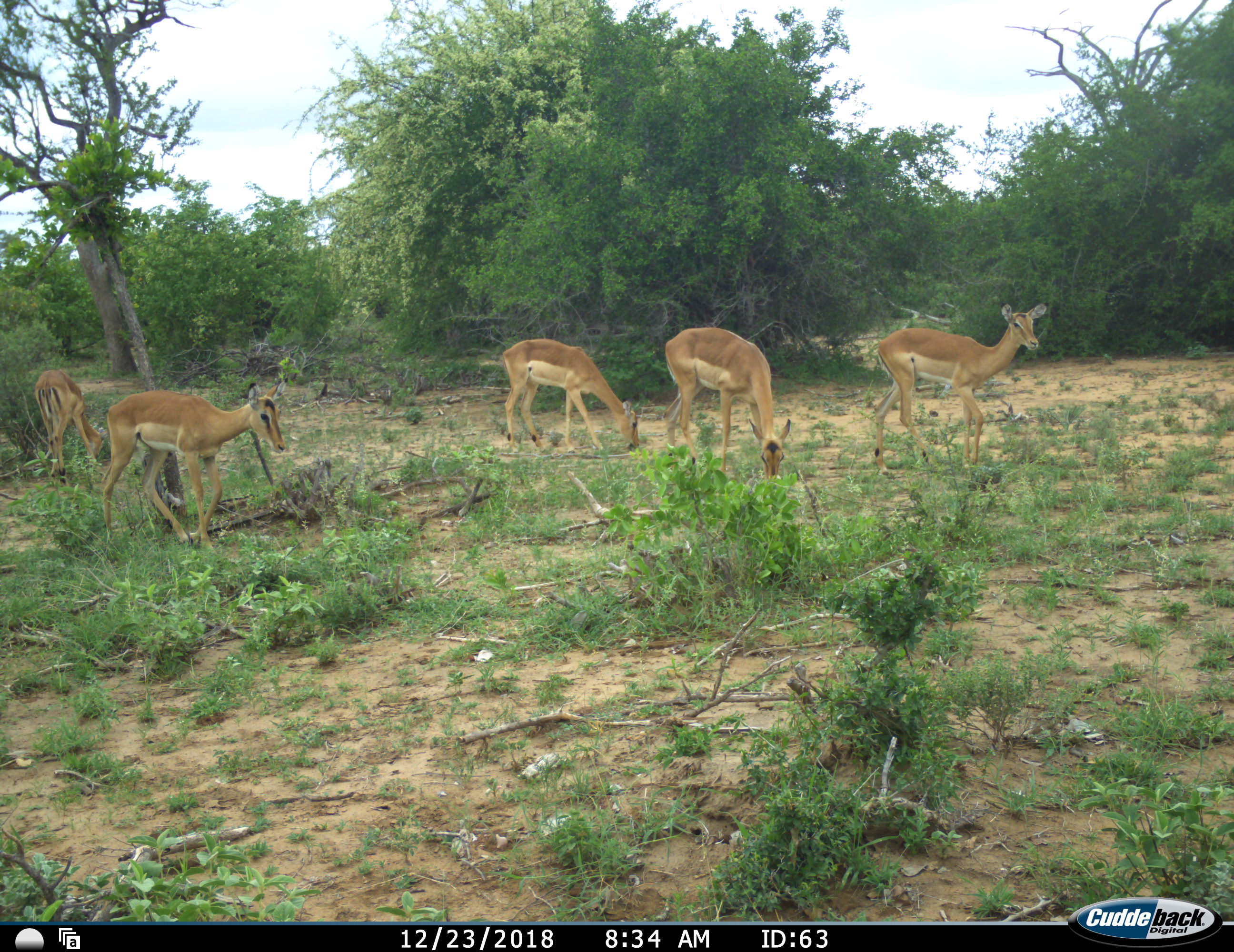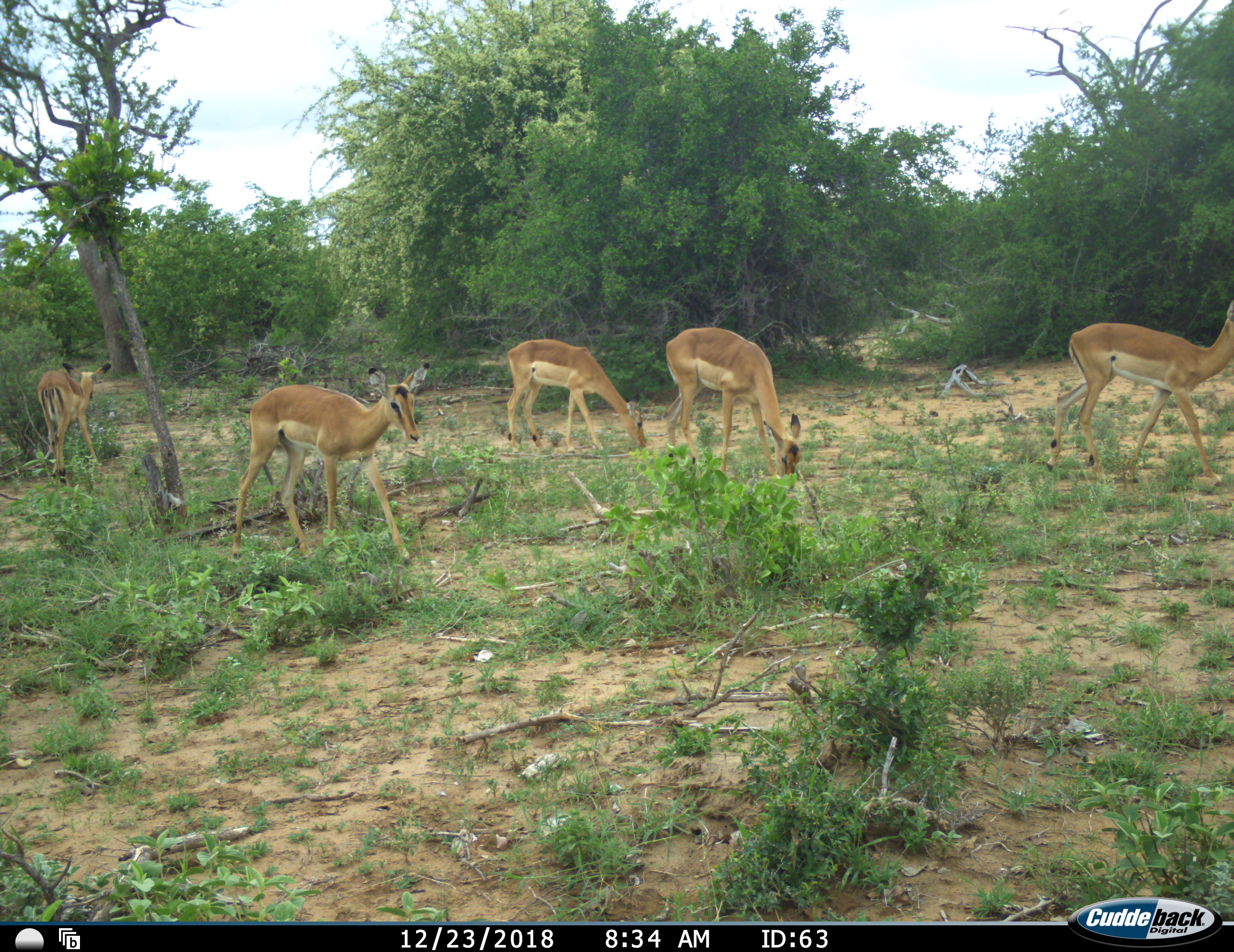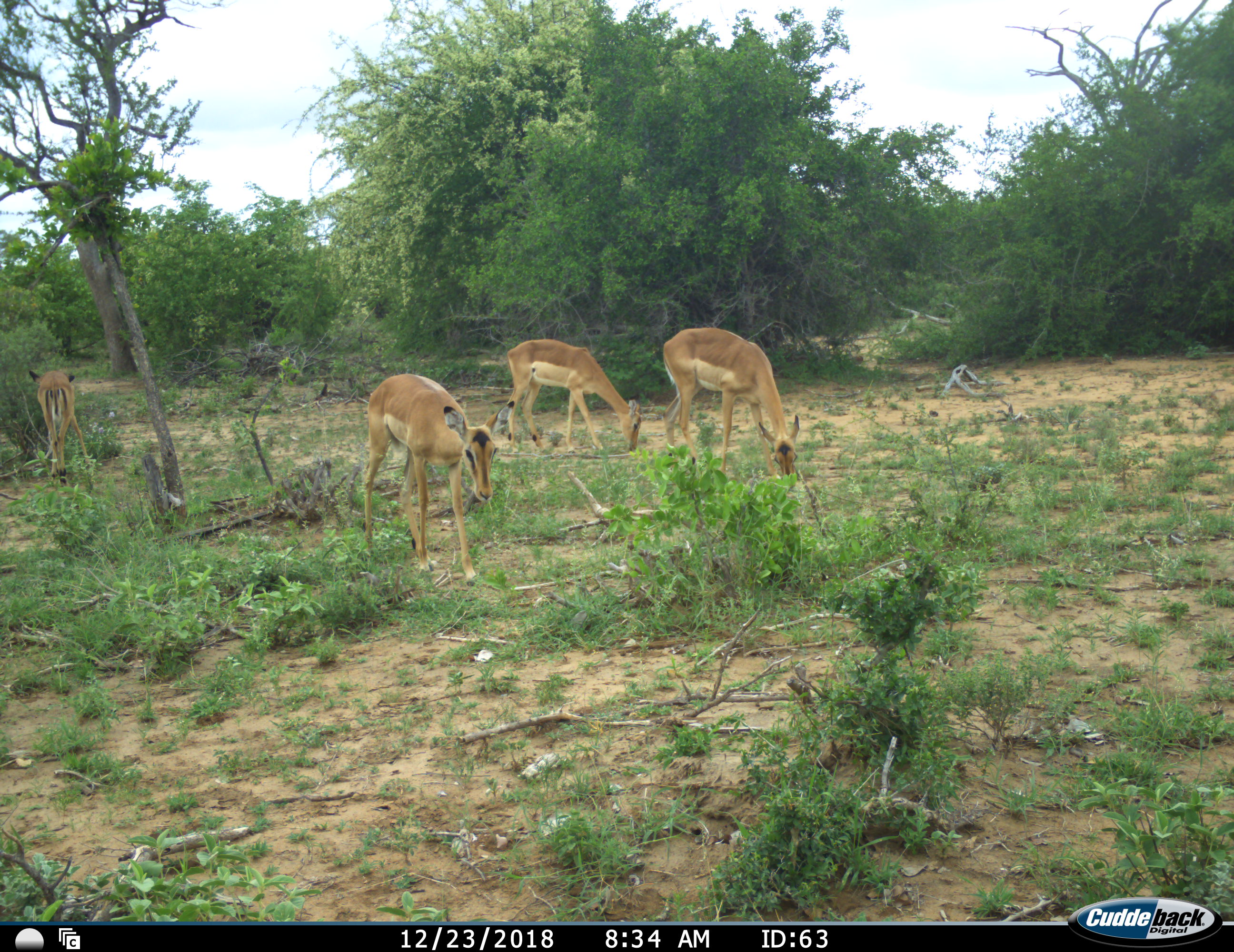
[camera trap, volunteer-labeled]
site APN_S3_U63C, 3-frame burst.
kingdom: Animalia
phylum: Chordata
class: Mammalia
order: Artiodactyla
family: Bovidae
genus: Aepyceros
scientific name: Aepyceros melampus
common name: impala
Impala (Aepyceros melampus), count 5. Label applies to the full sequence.